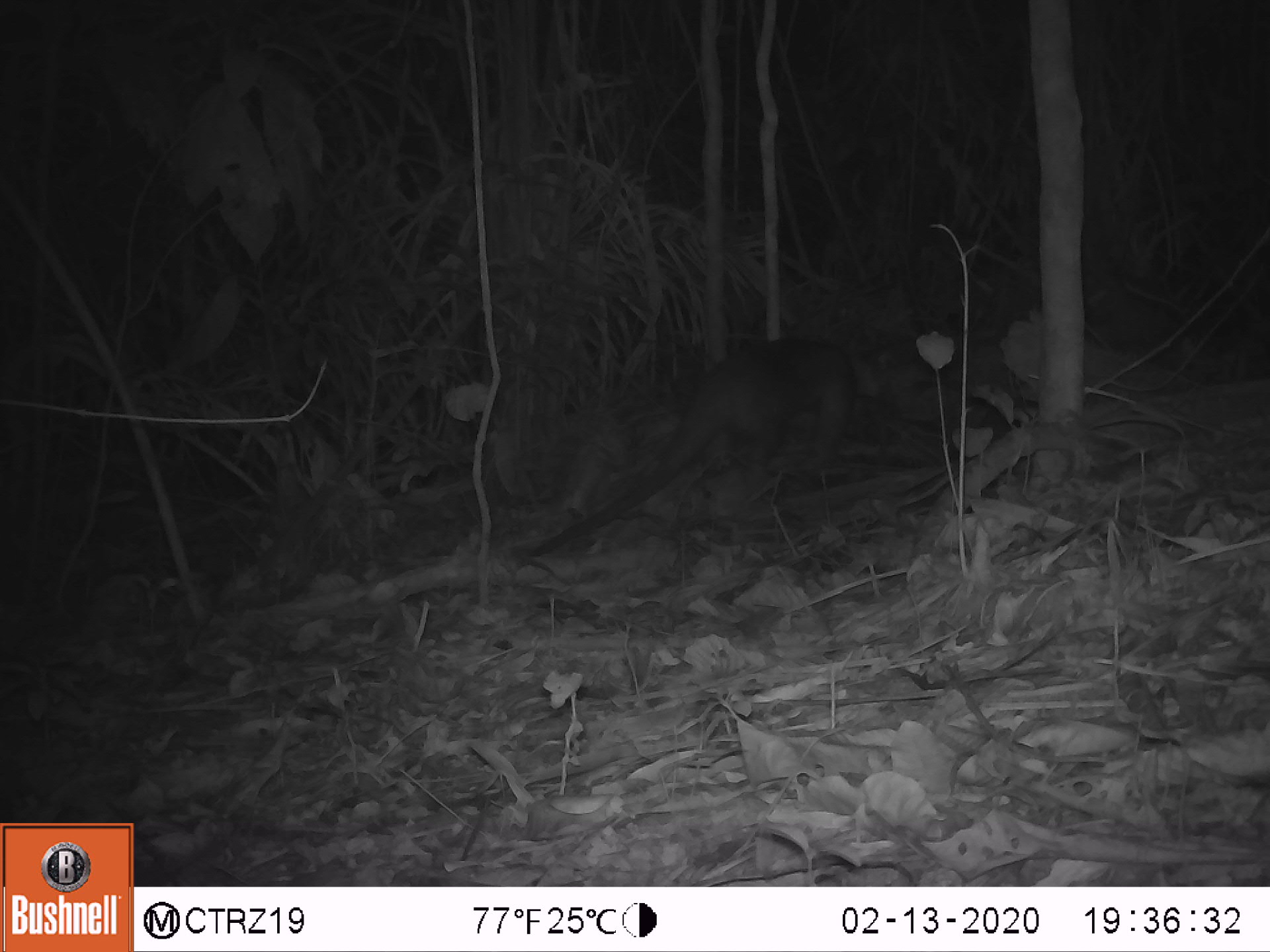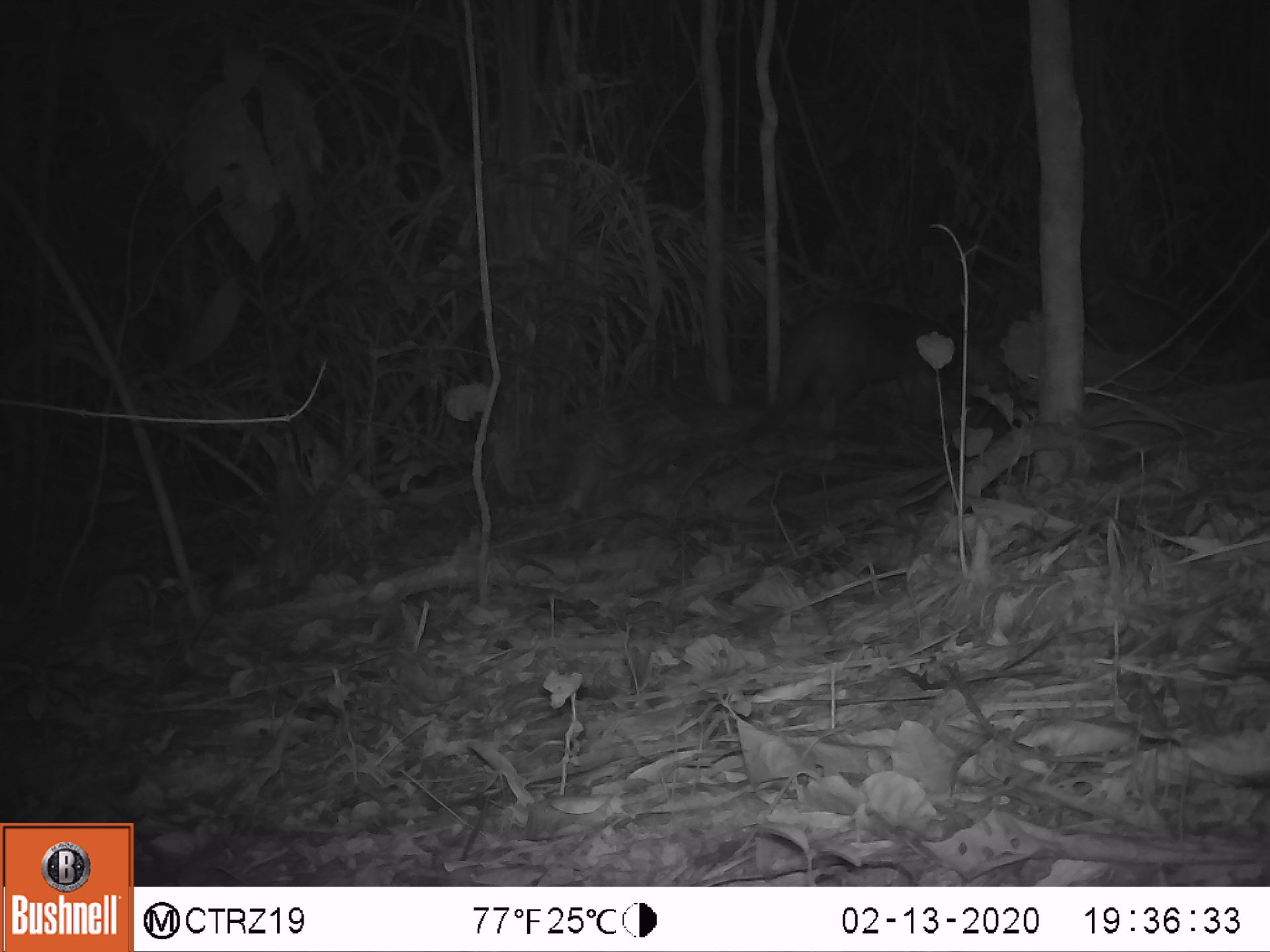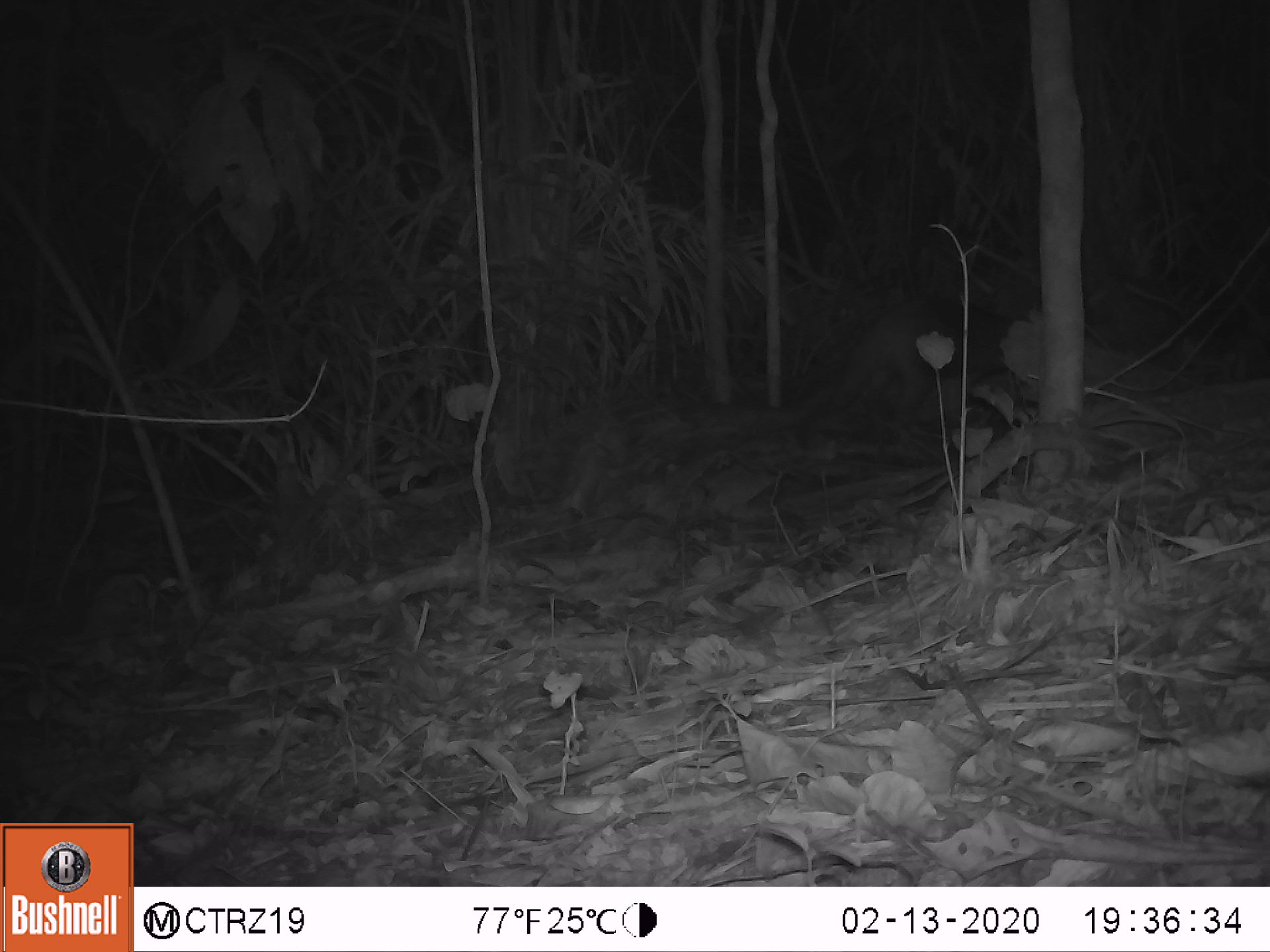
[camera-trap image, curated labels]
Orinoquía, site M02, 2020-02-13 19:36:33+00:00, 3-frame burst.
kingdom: Animalia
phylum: Chordata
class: Mammalia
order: Pilosa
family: Myrmecophagidae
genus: Tamandua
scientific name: Tamandua tetradactyla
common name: southern tamandua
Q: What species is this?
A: Southern tamandua (Tamandua tetradactyla).